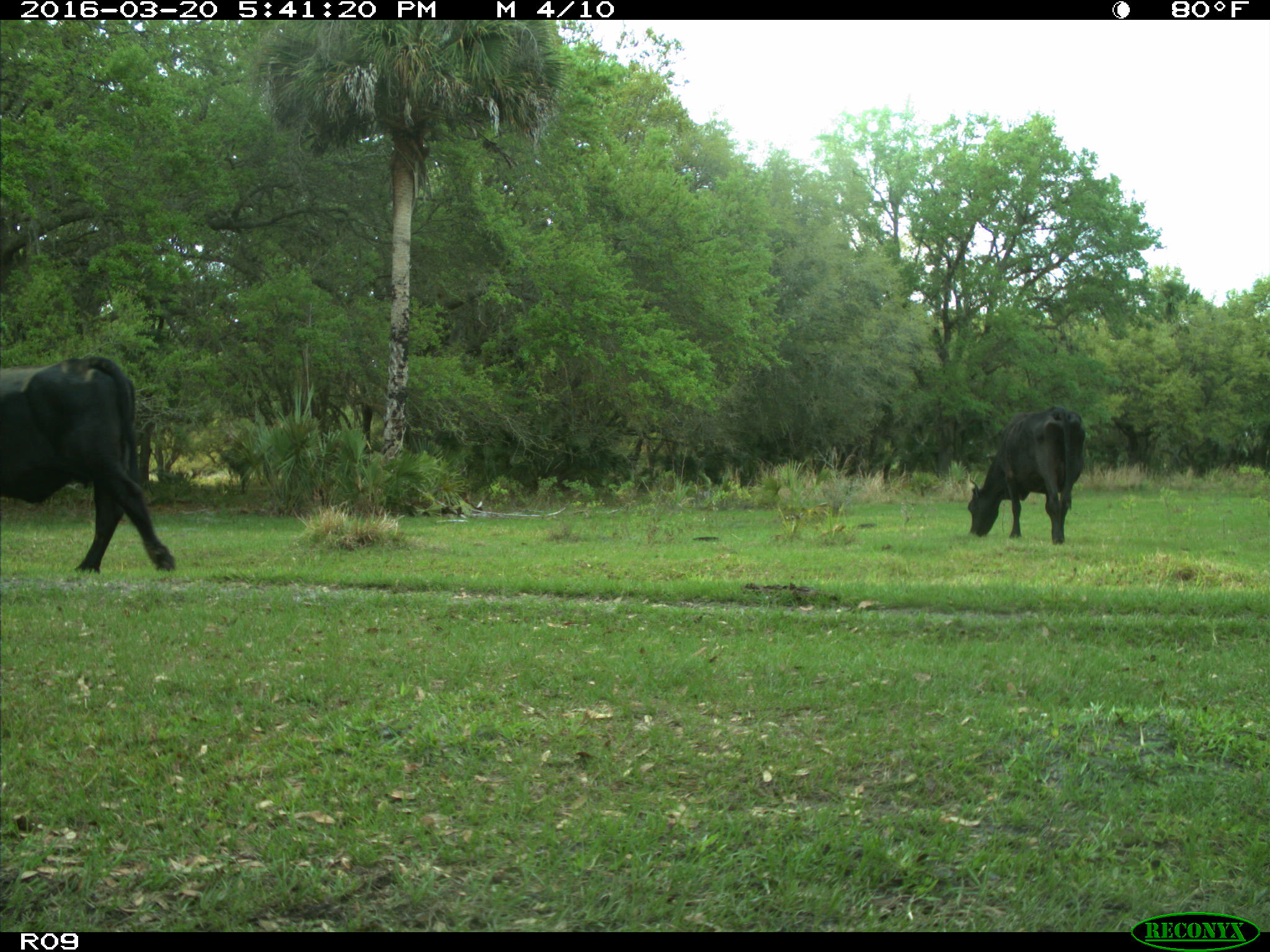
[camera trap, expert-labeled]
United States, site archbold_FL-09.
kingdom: Animalia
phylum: Chordata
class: Mammalia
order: Artiodactyla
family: Bovidae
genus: Bos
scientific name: Bos taurus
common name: domestic cow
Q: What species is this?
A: Bos taurus (domestic cow).